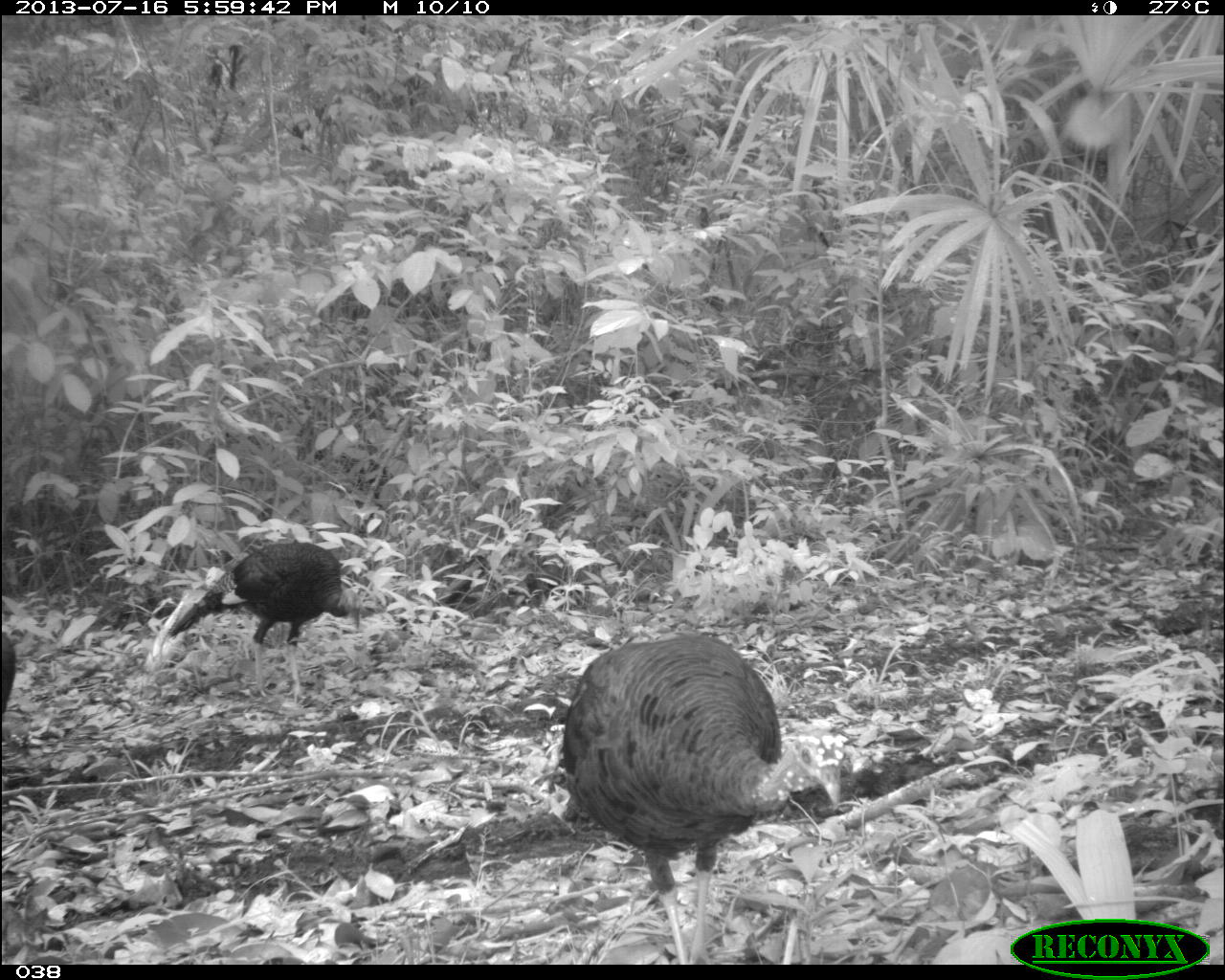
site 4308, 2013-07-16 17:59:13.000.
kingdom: Animalia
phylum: Chordata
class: Aves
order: Galliformes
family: Phasianidae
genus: Meleagris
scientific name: Meleagris ocellata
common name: ocellated turkey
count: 3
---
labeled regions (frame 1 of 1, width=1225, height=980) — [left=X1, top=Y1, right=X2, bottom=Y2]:
meleagris ocellata: [left=557, top=632, right=843, bottom=964]; [left=168, top=540, right=362, bottom=704]; [left=0, top=628, right=36, bottom=713]